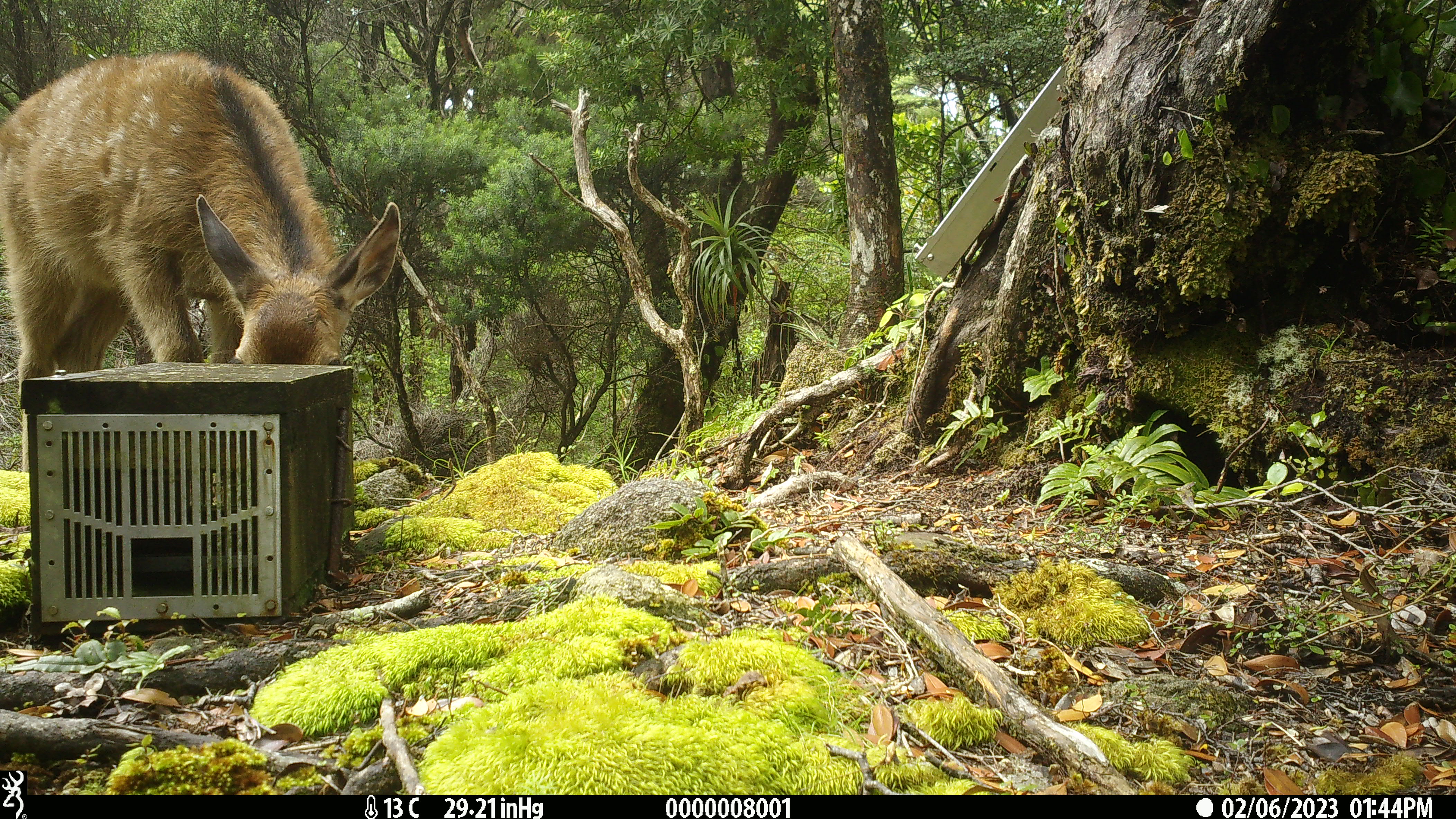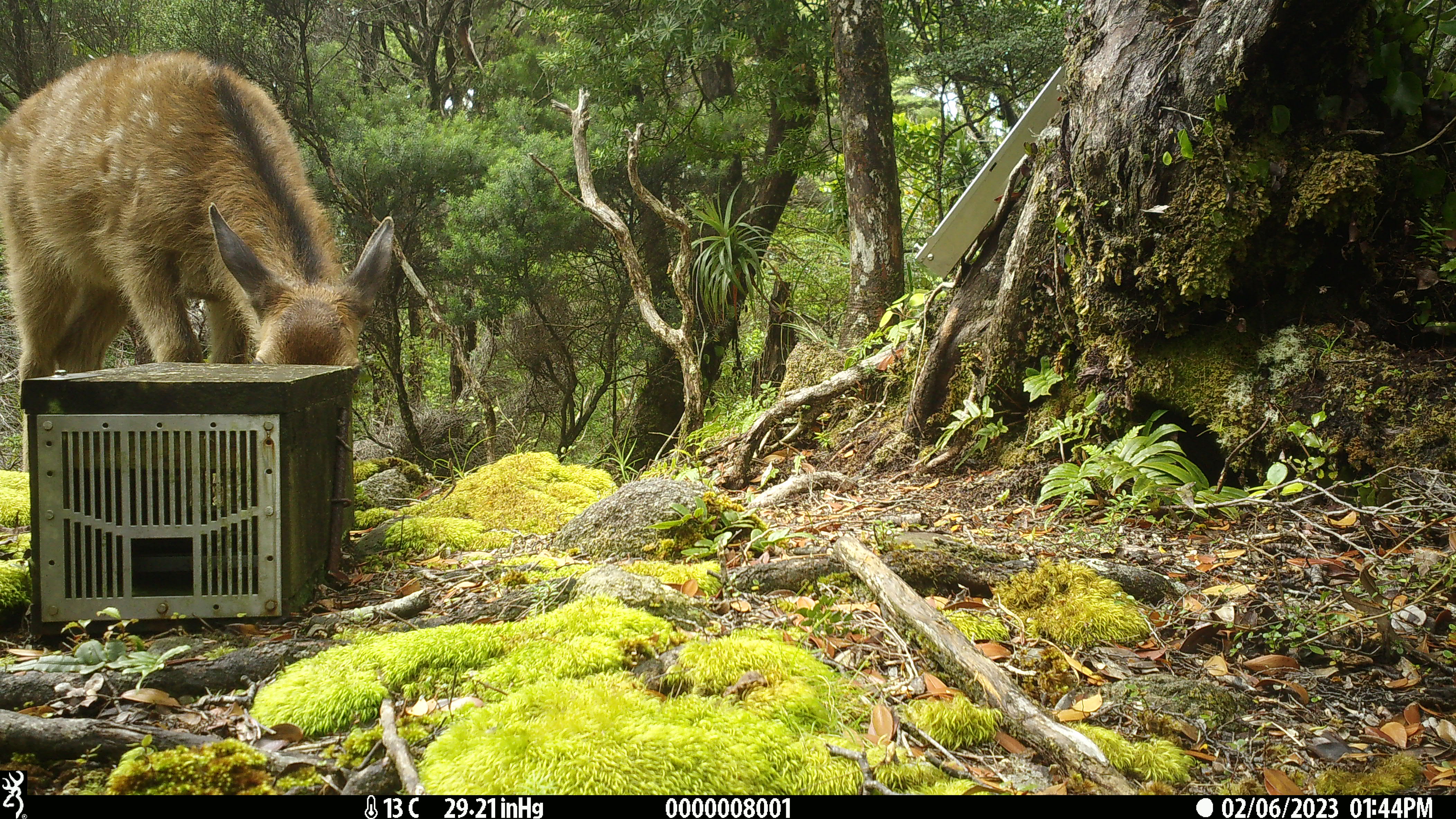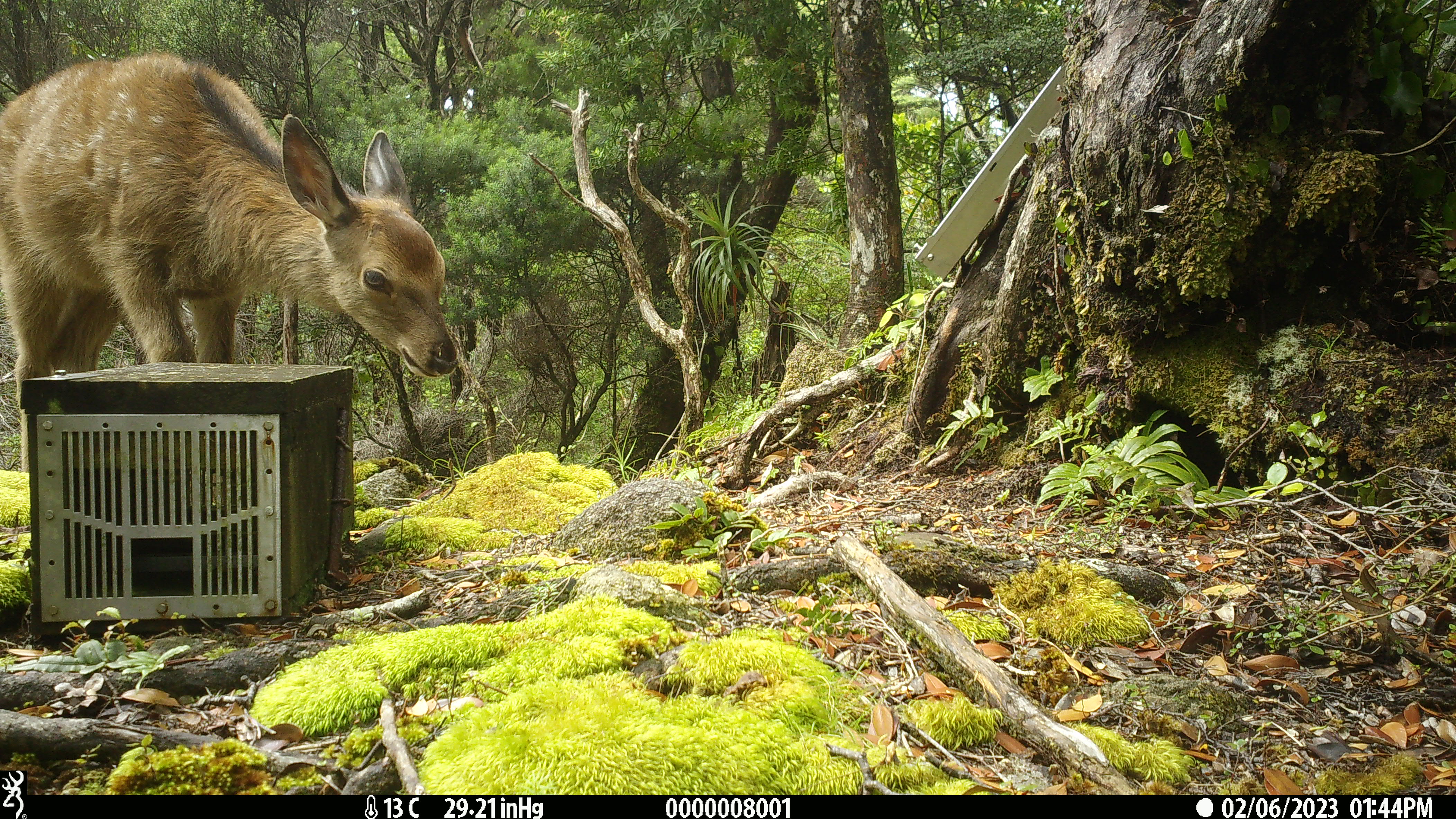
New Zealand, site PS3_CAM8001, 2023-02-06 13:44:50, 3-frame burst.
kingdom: Animalia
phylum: Chordata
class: Mammalia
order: Artiodactyla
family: Cervidae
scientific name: Cervidae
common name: deer